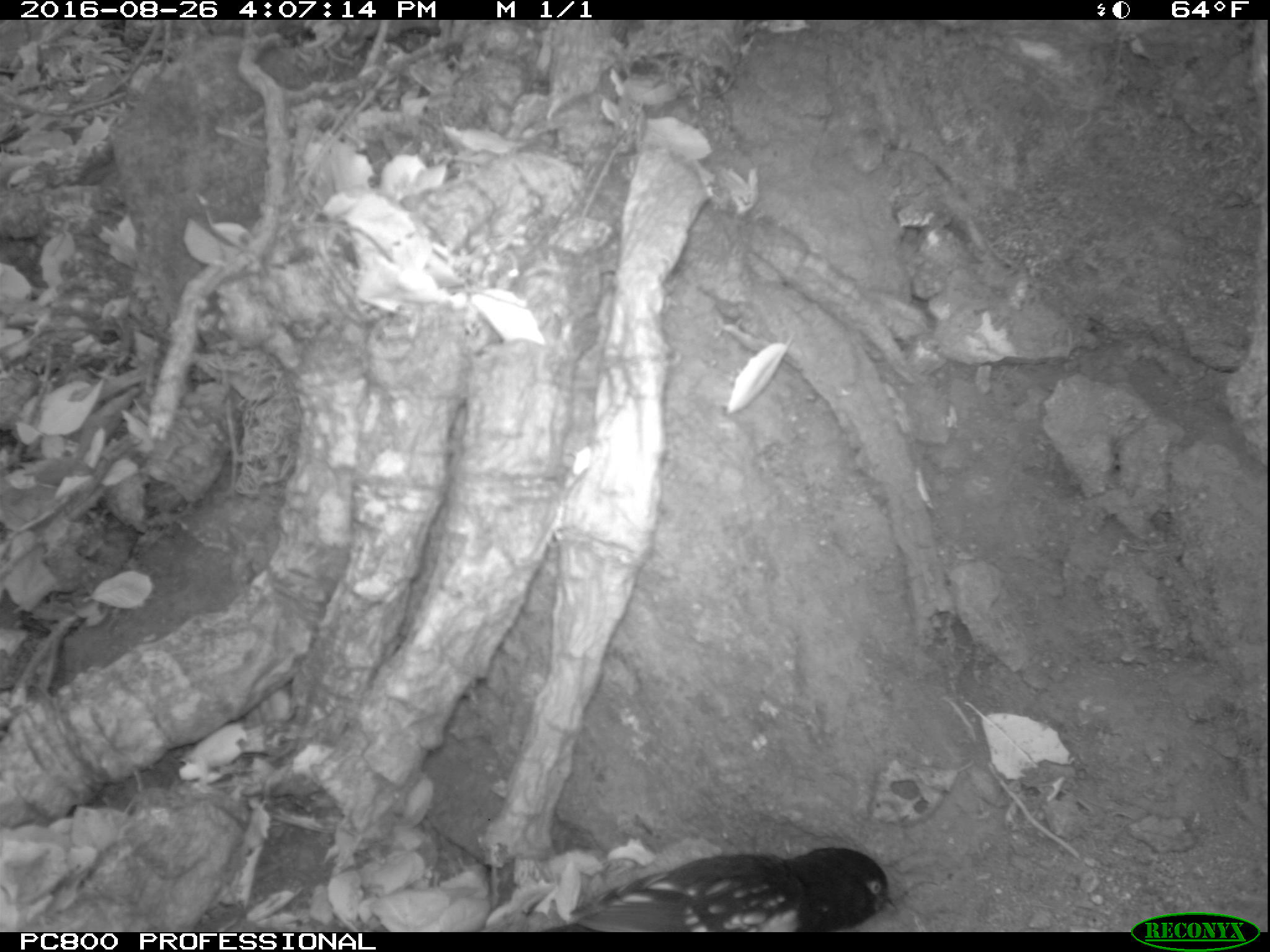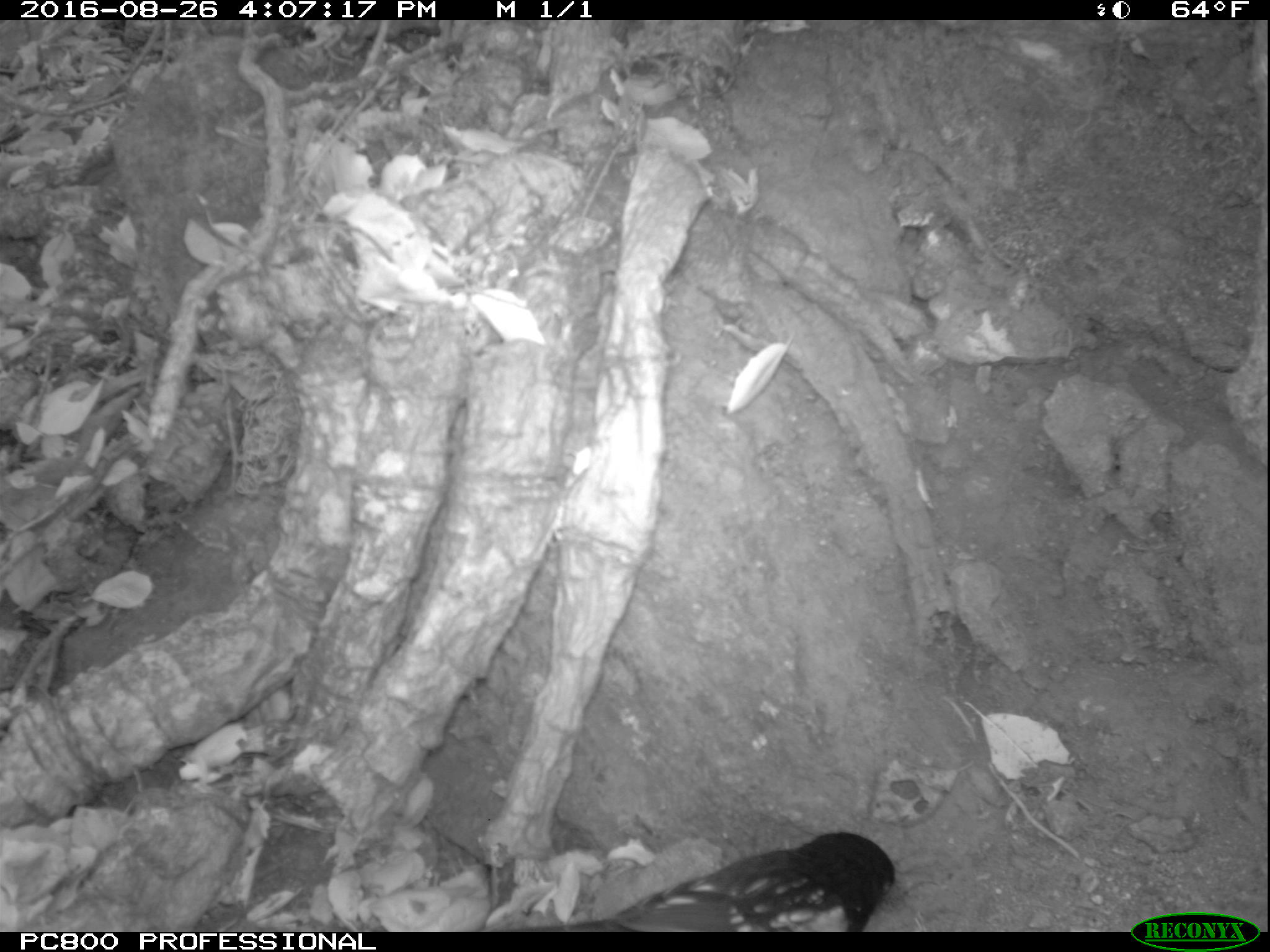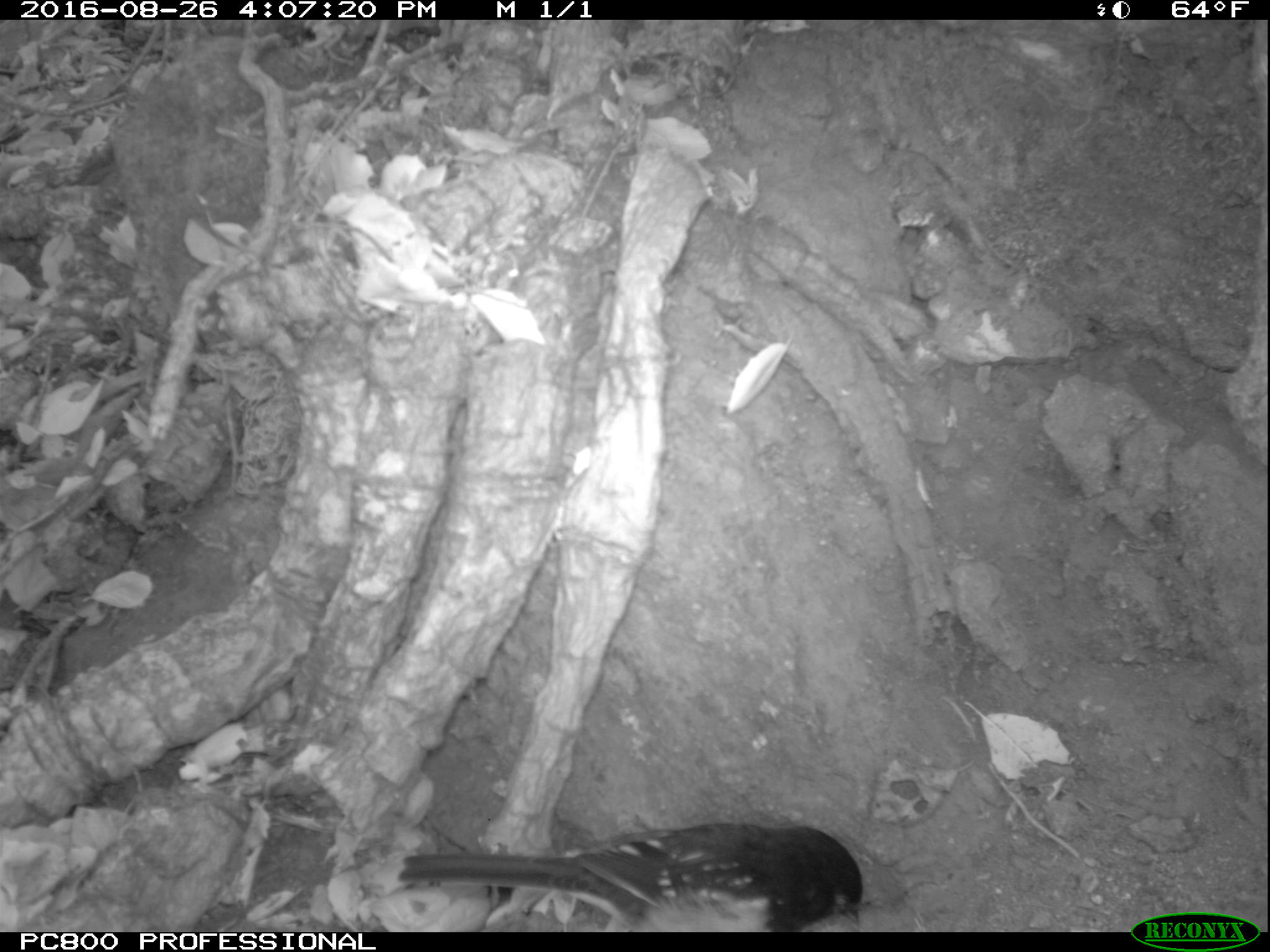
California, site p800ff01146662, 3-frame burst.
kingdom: Animalia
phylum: Chordata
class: Aves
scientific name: Aves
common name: bird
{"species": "bird (Aves)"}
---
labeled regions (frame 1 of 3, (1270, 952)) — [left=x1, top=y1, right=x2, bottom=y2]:
bird: [left=543, top=847, right=898, bottom=932]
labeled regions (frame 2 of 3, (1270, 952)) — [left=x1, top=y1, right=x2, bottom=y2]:
bird: [left=500, top=828, right=897, bottom=930]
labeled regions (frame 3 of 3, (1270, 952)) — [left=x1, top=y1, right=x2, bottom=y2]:
bird: [left=398, top=824, right=862, bottom=930]